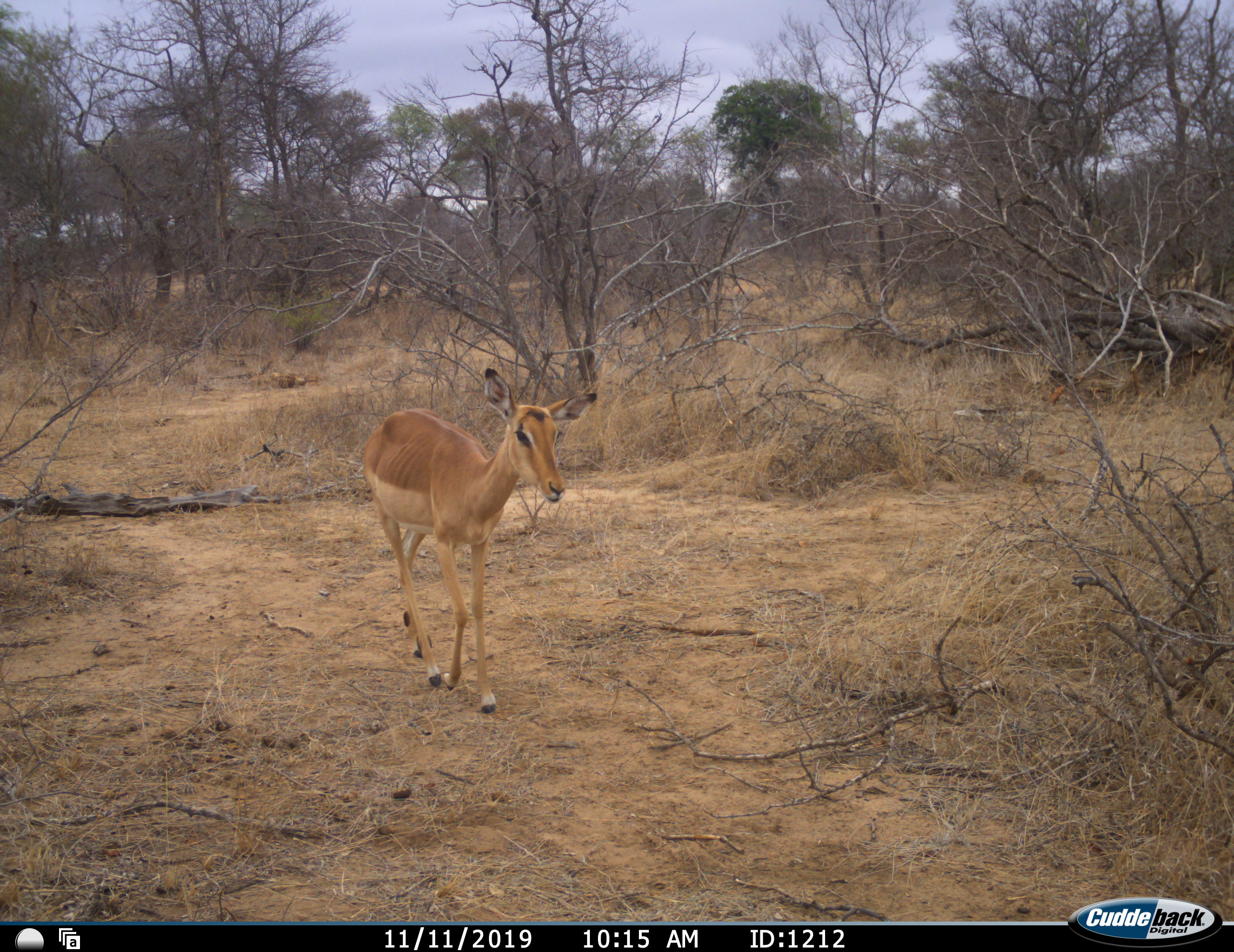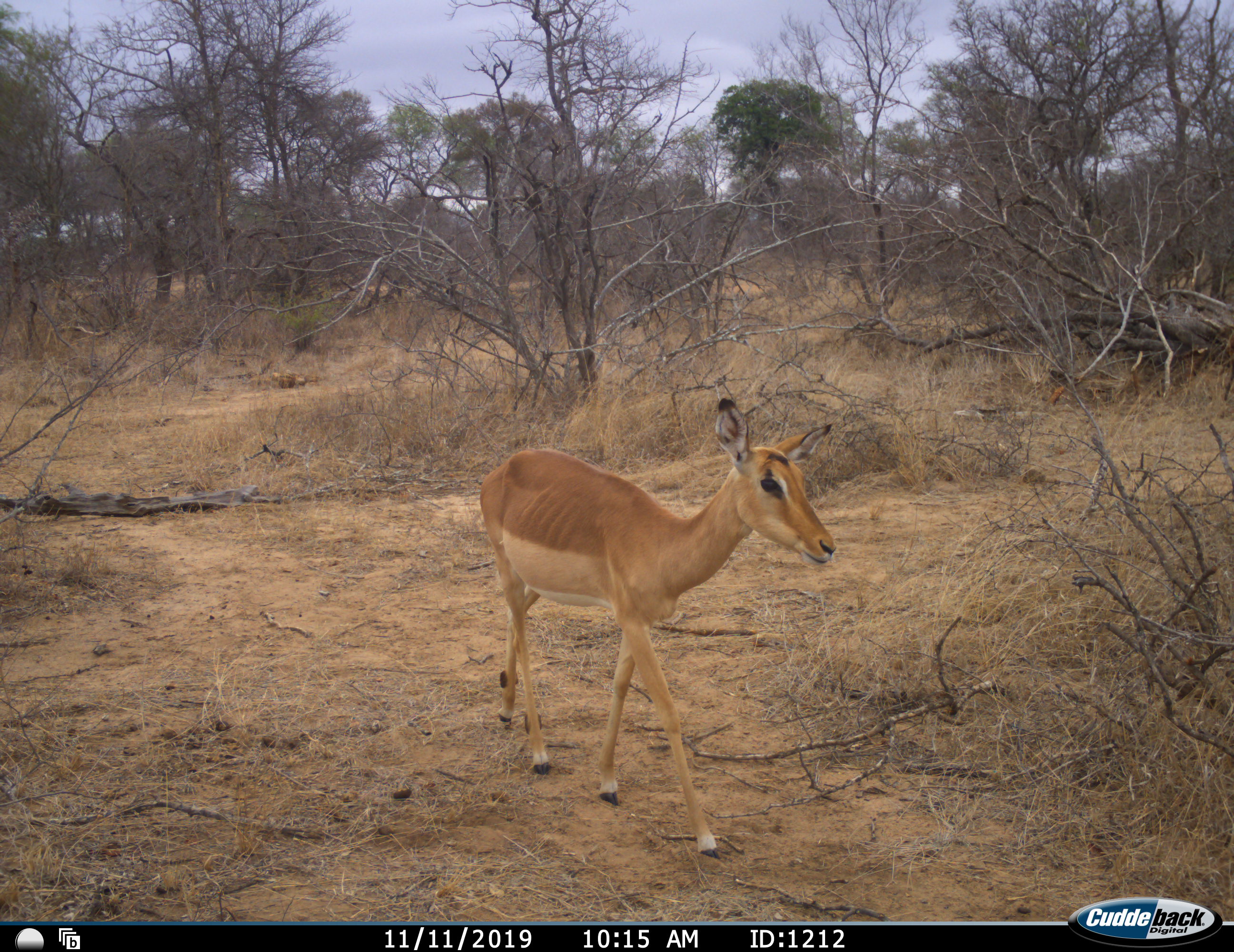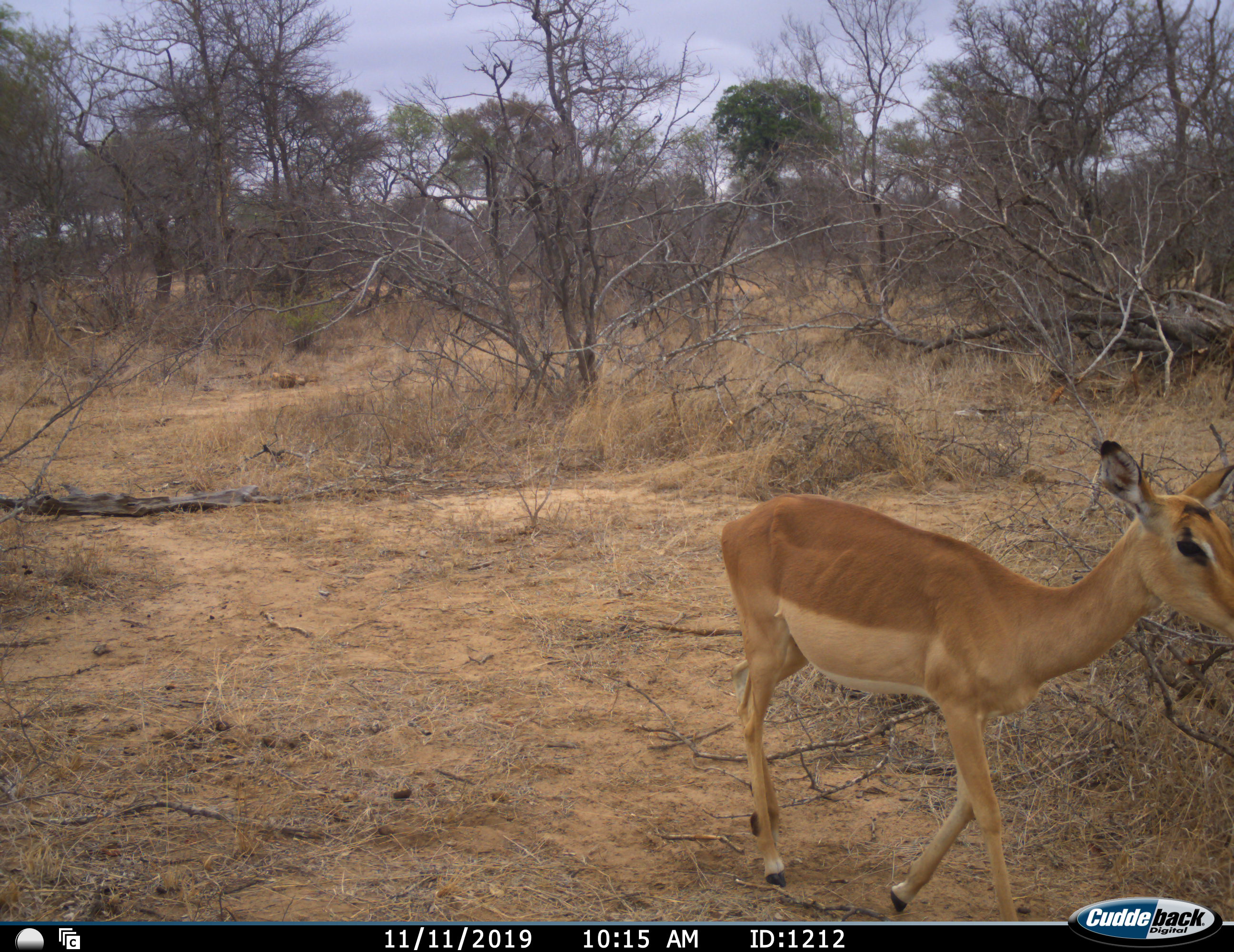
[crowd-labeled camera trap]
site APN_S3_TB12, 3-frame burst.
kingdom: Animalia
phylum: Chordata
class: Mammalia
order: Artiodactyla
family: Bovidae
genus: Aepyceros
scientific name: Aepyceros melampus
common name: impala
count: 1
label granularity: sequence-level